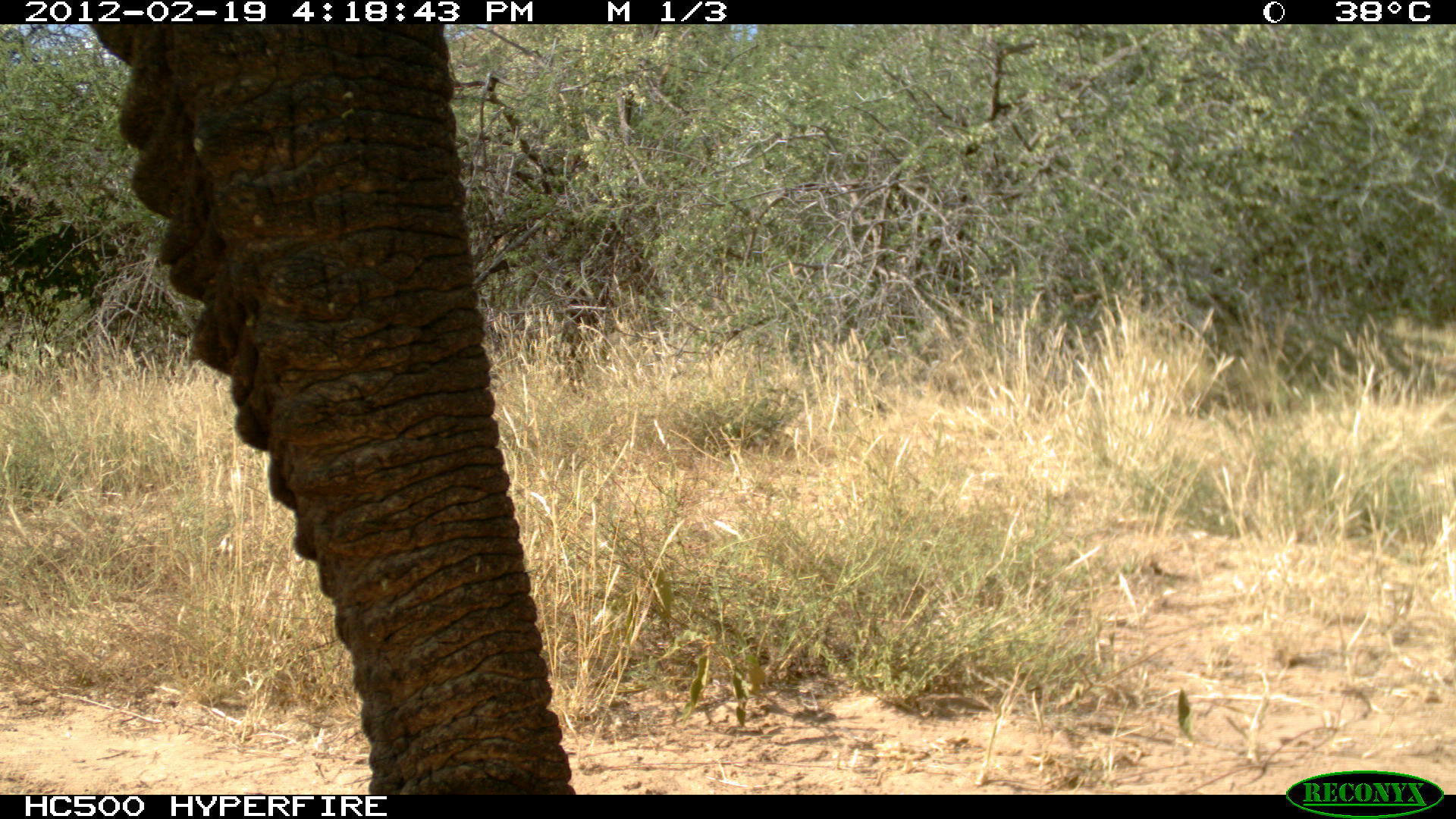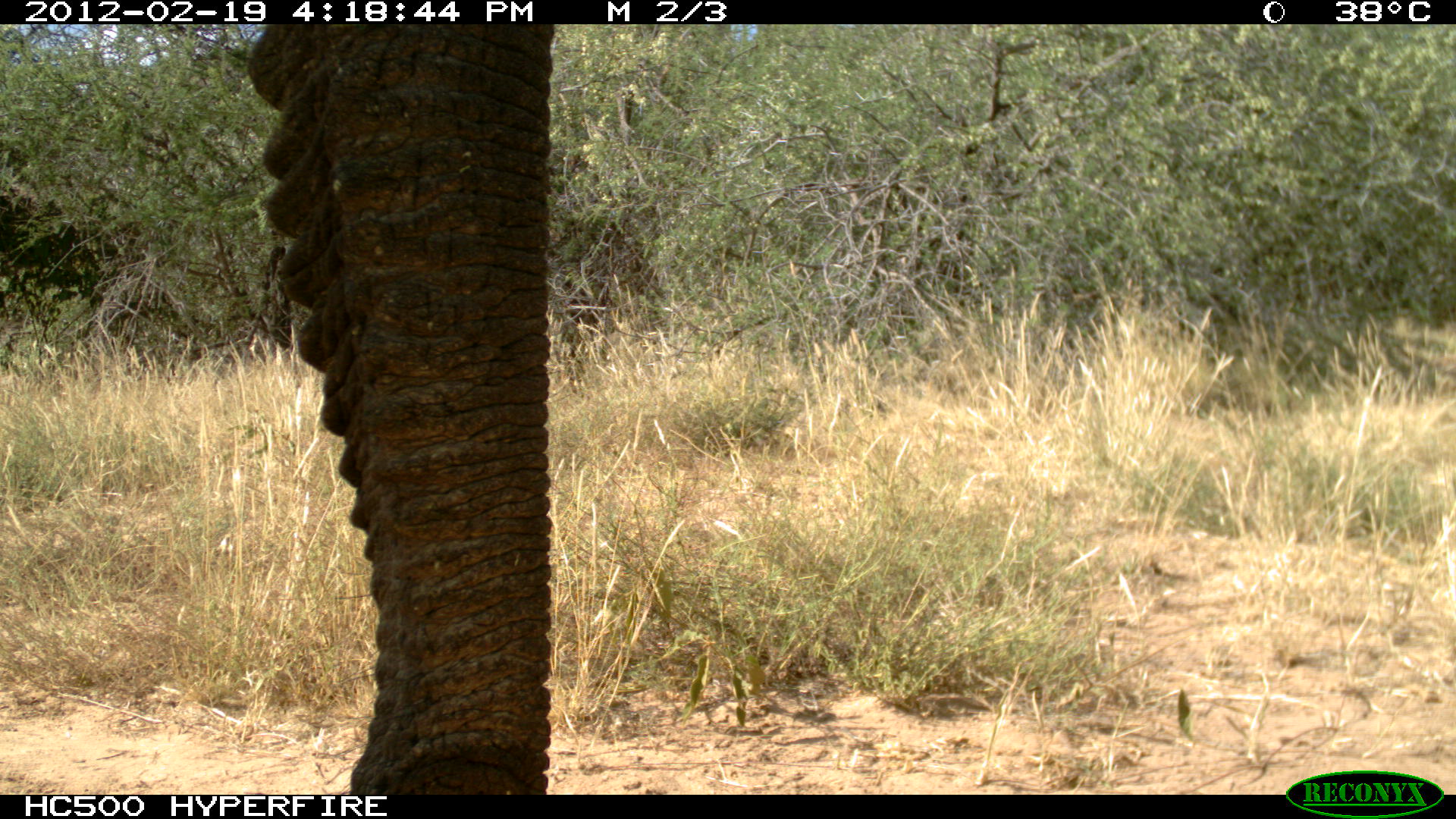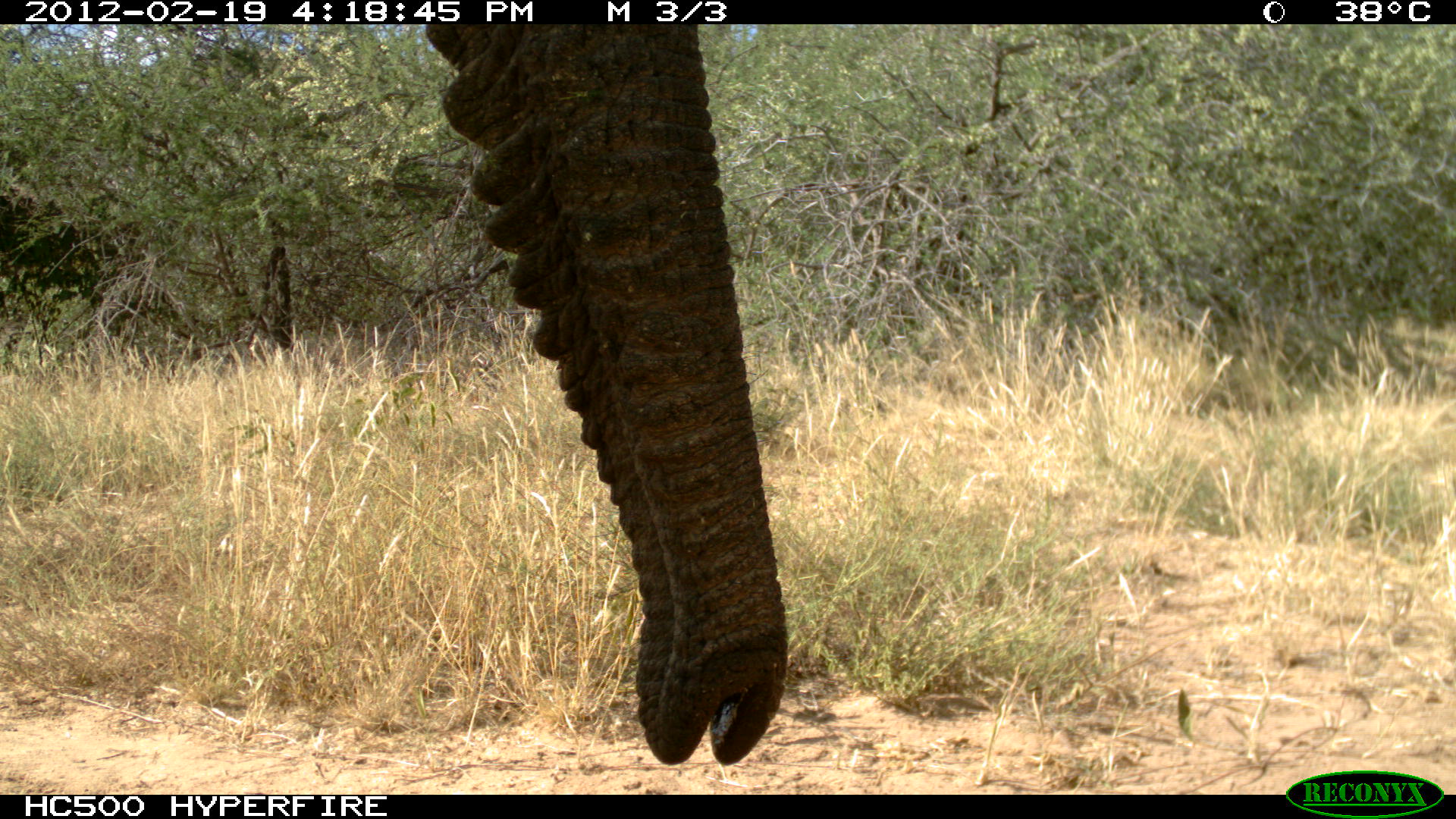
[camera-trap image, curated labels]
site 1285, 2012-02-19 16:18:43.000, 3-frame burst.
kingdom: Animalia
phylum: Chordata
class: Mammalia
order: Proboscidea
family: Elephantidae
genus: Loxodonta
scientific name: Loxodonta africana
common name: african bush elephant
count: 1